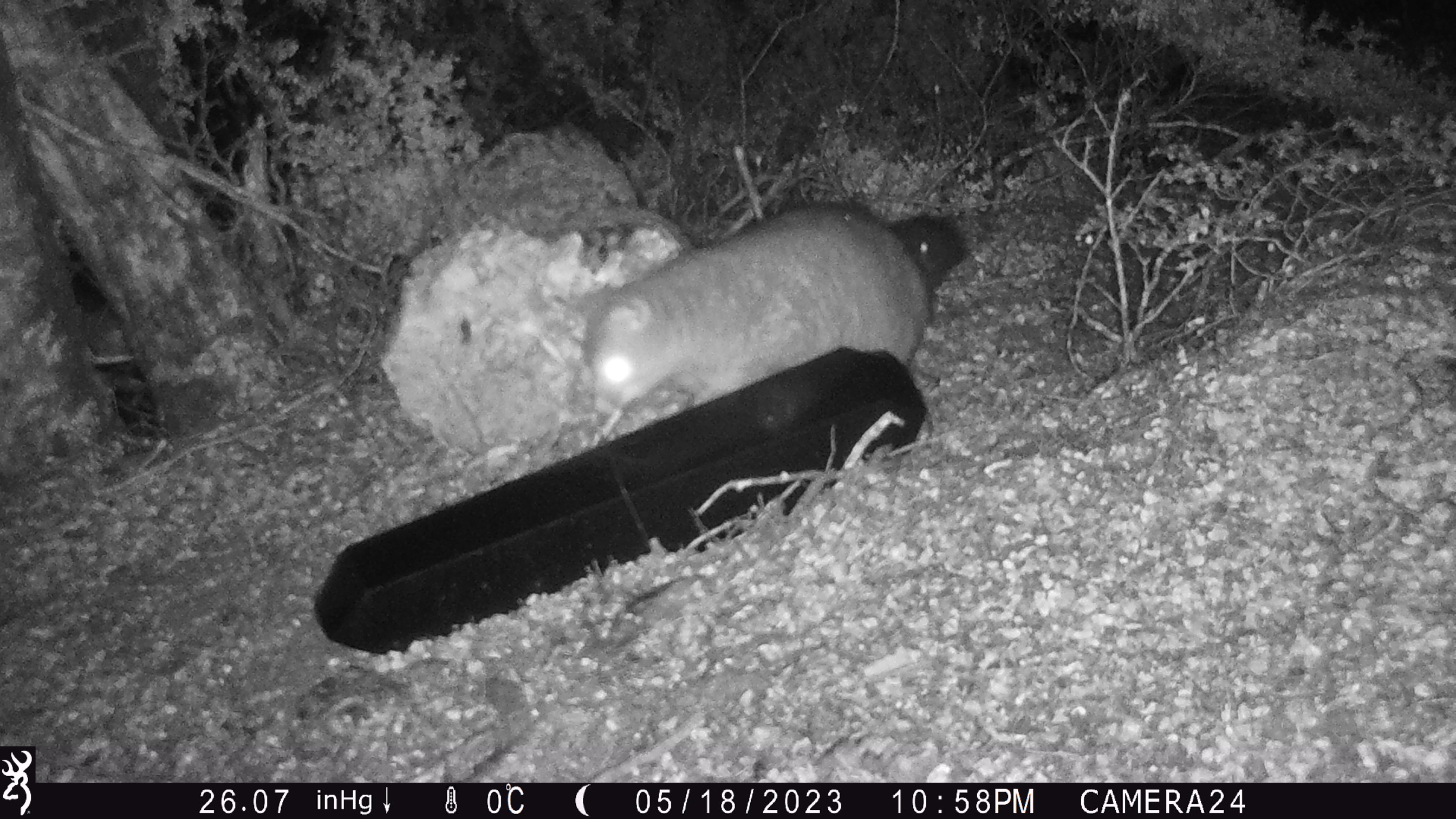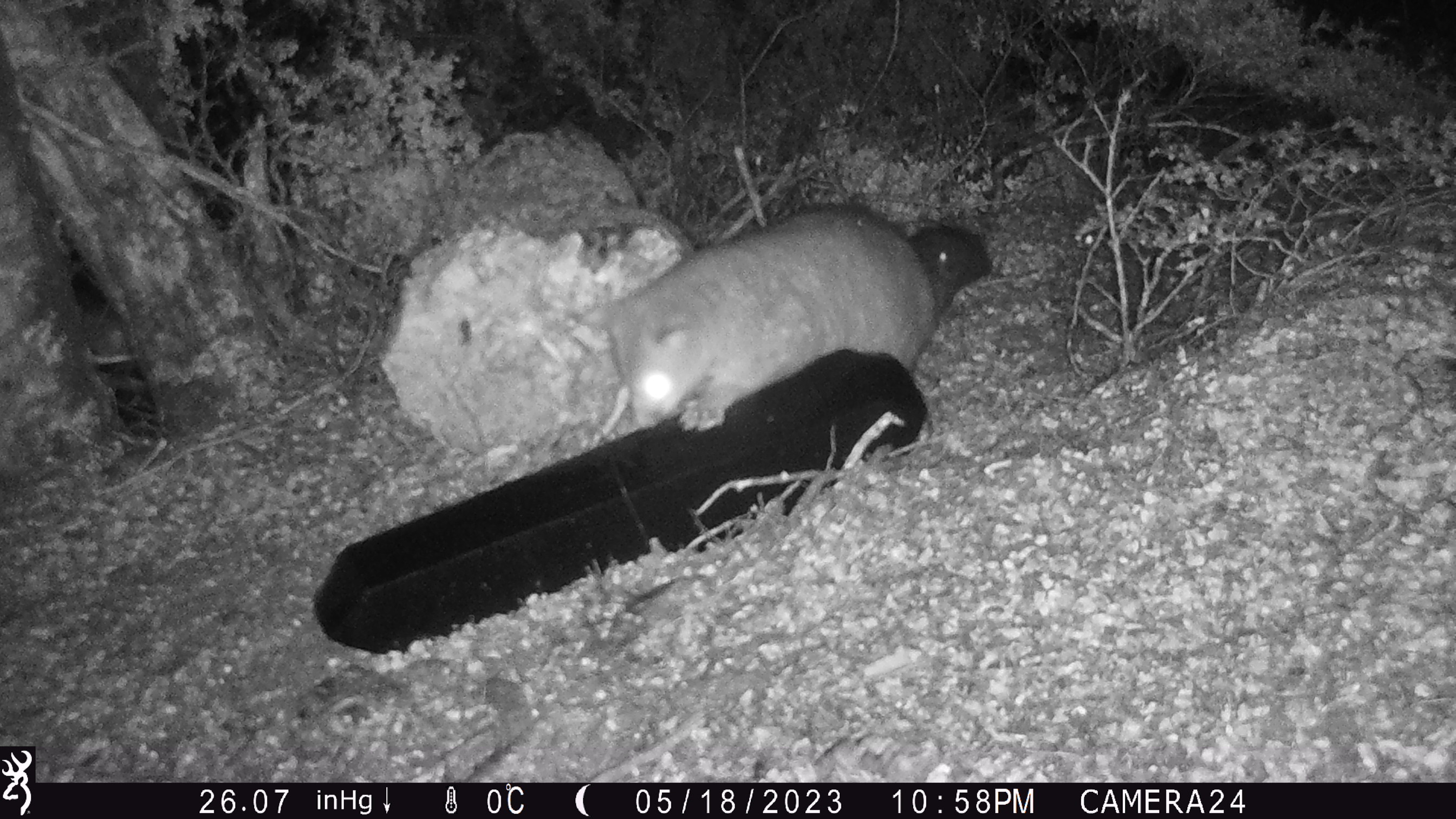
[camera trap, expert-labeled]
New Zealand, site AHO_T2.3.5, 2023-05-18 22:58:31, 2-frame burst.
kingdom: Animalia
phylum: Chordata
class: Mammalia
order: Carnivora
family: Mustelidae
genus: Mustela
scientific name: Mustela erminea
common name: stoat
Stoat (Mustela erminea).